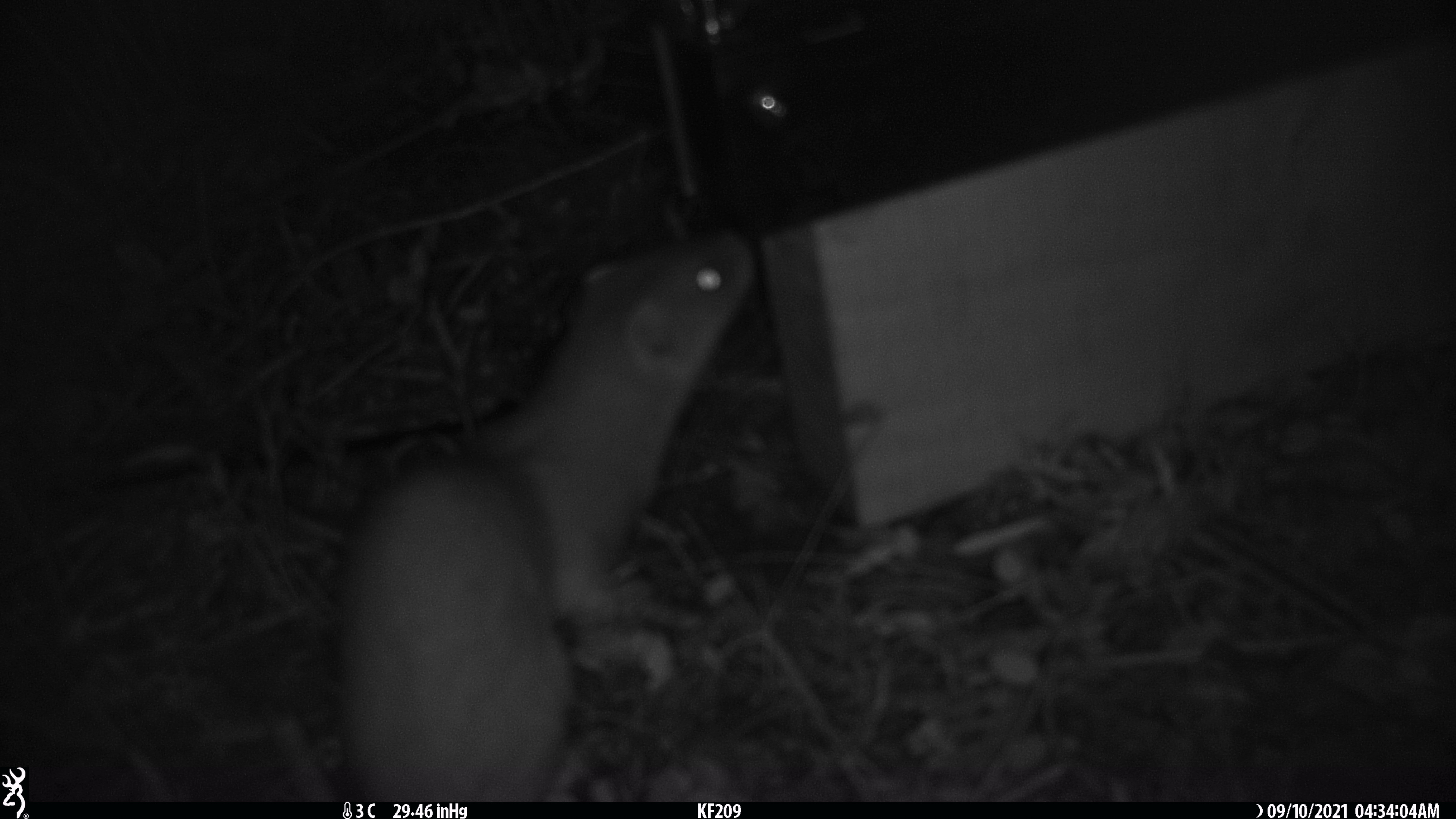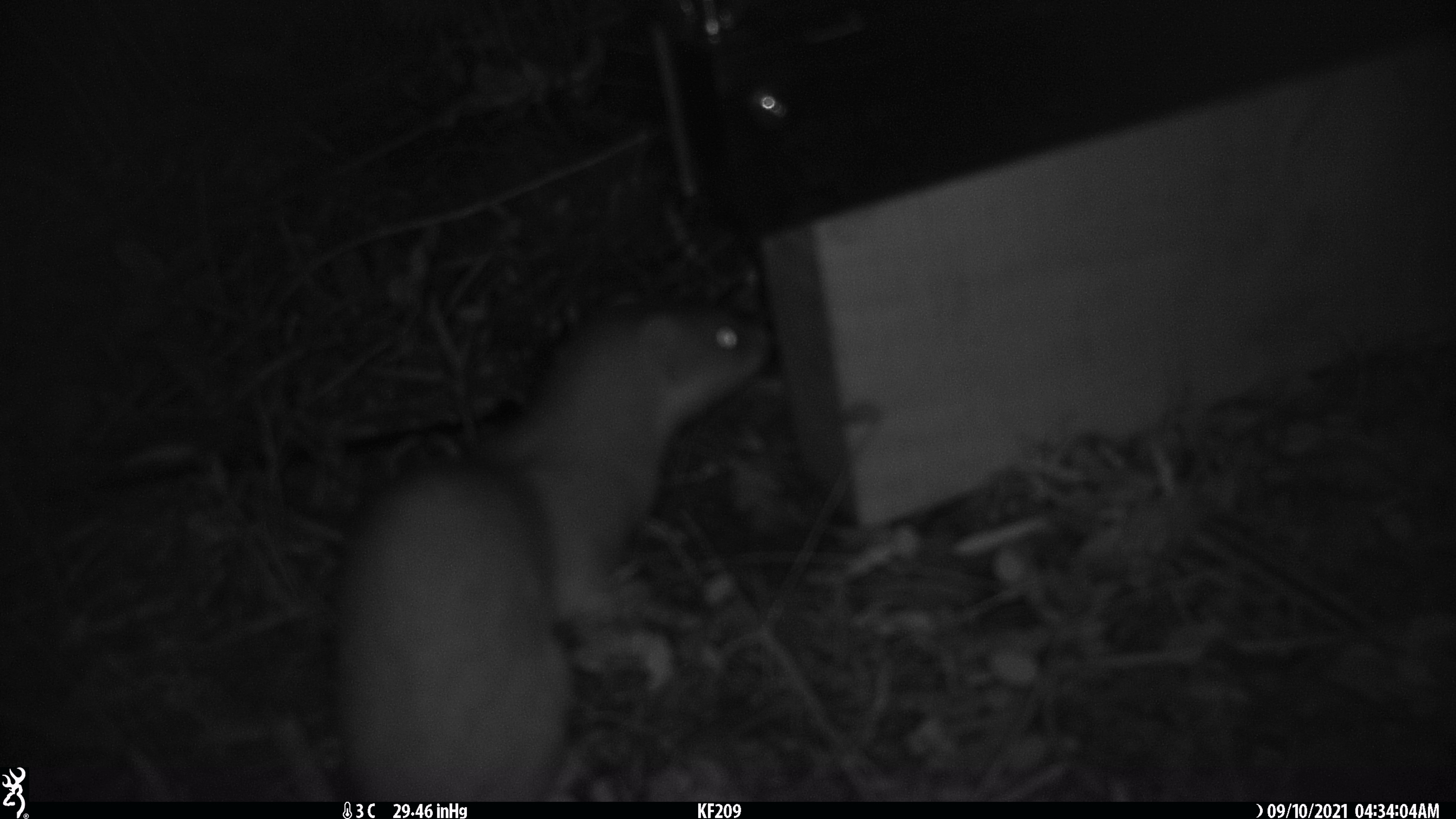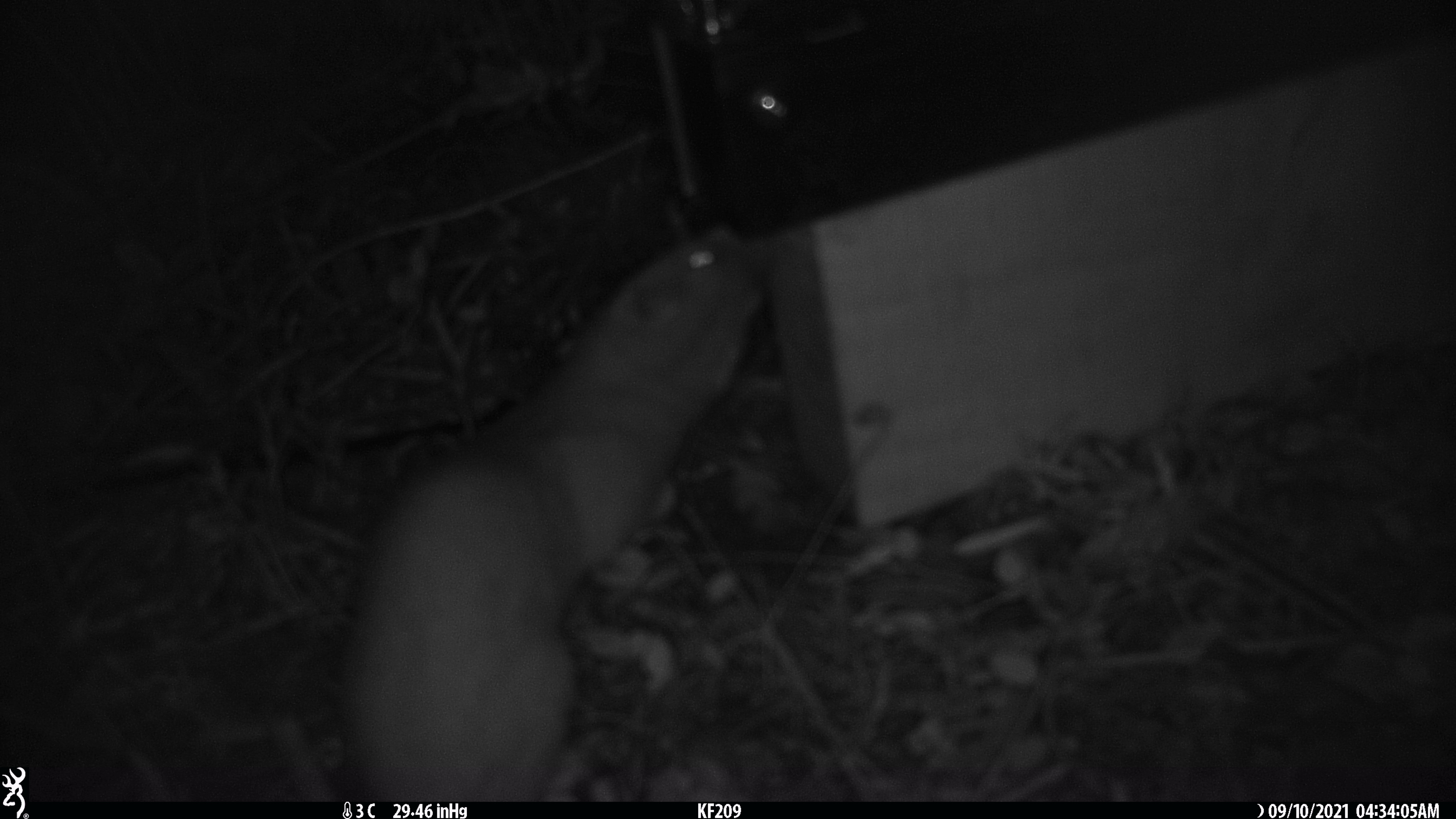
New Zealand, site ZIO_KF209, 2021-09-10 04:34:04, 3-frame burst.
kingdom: Animalia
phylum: Chordata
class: Mammalia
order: Carnivora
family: Mustelidae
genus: Mustela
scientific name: Mustela erminea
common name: stoat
Stoat (Mustela erminea).